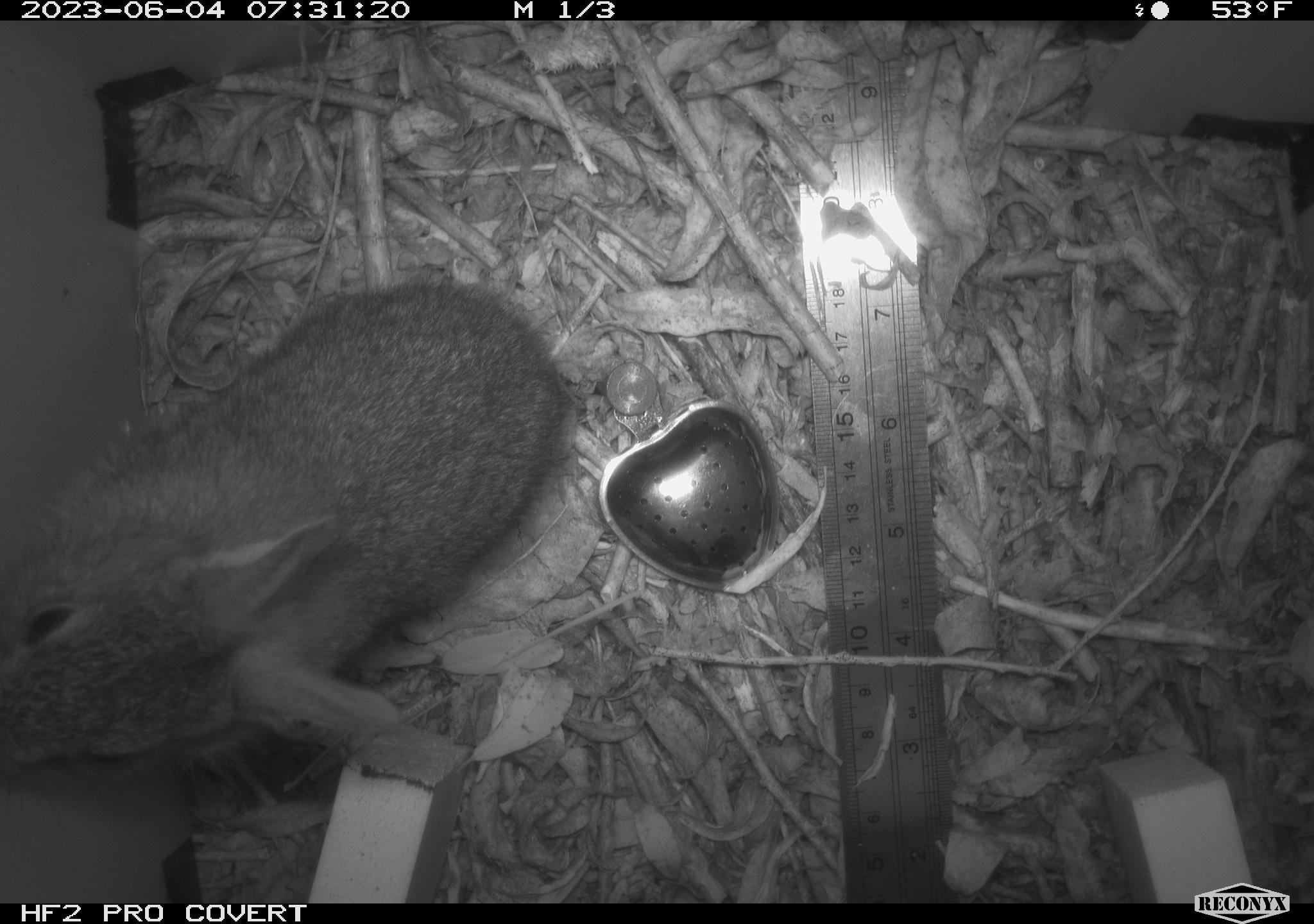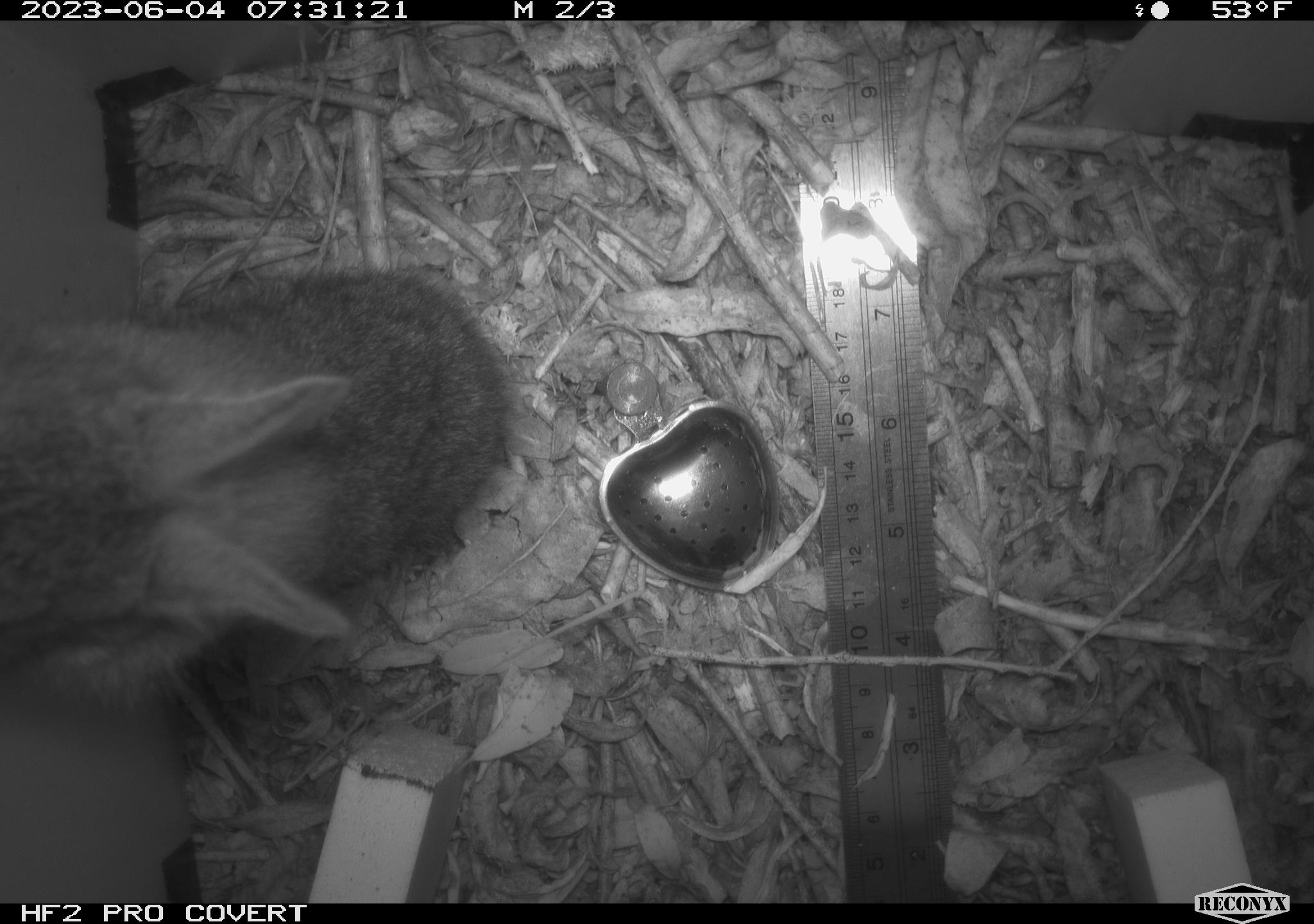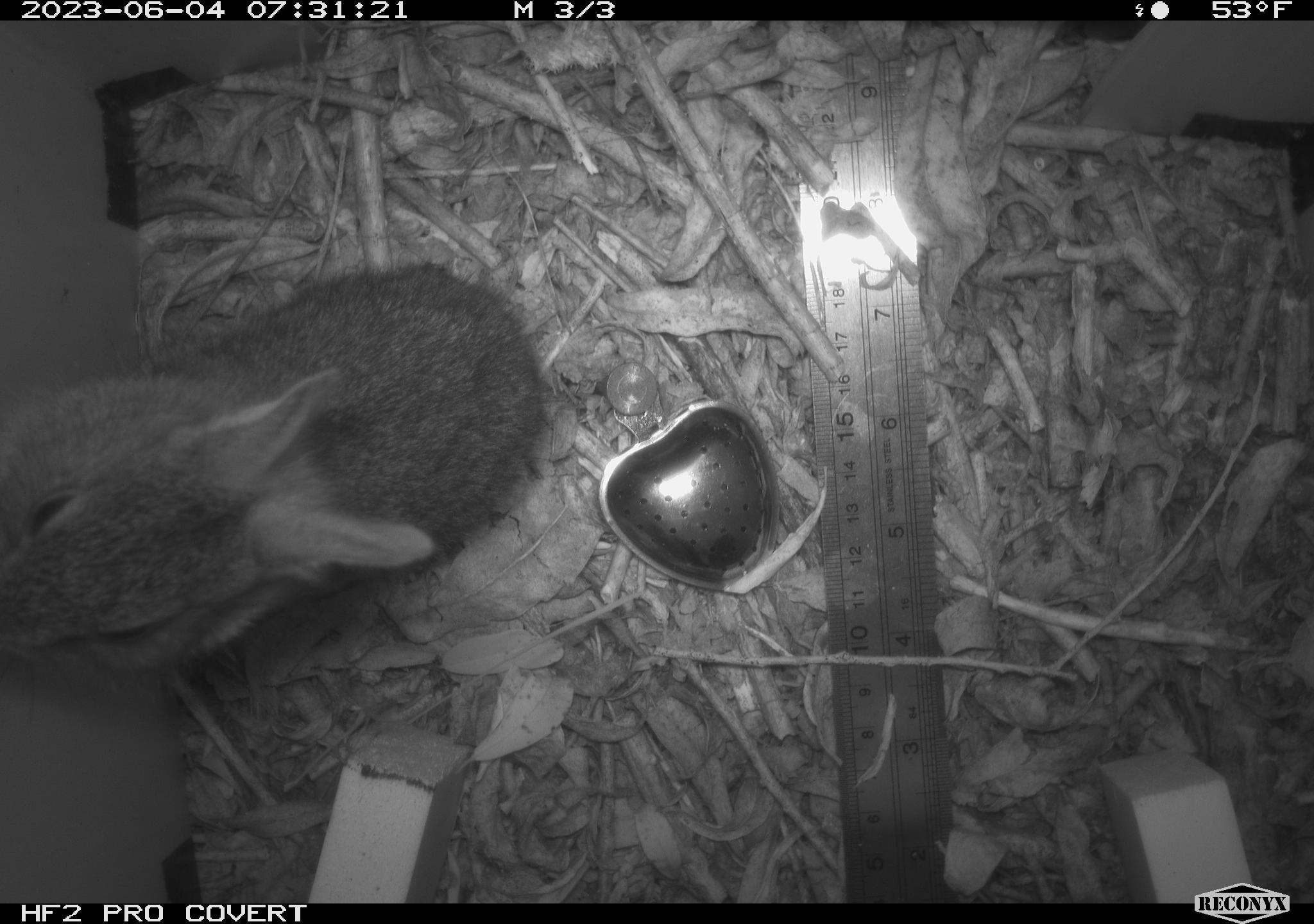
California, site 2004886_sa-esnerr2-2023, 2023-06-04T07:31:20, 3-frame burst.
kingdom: Animalia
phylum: Chordata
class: Mammalia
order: Lagomorpha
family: Leporidae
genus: Sylvilagus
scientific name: Sylvilagus bachmani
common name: brush rabbit